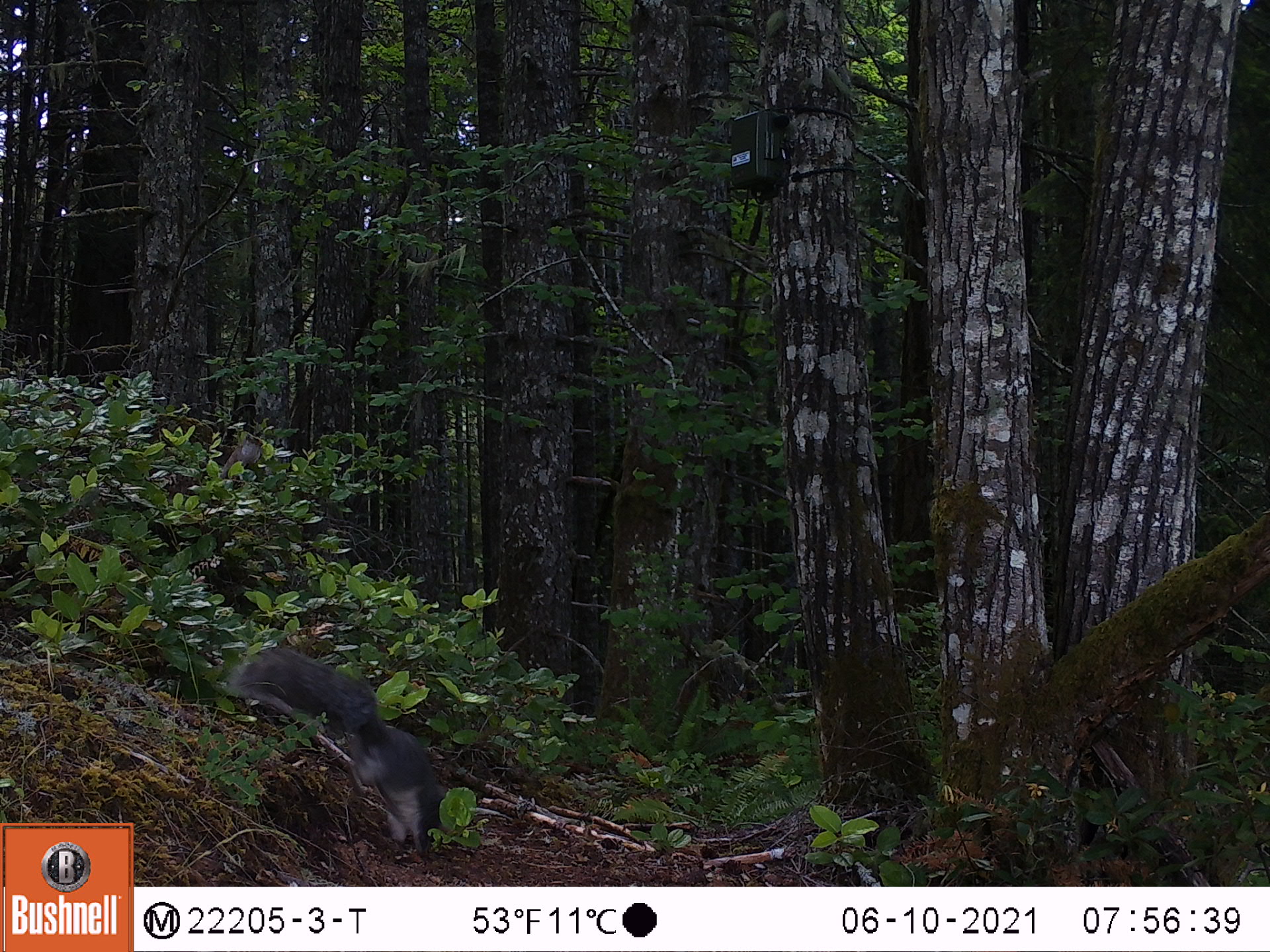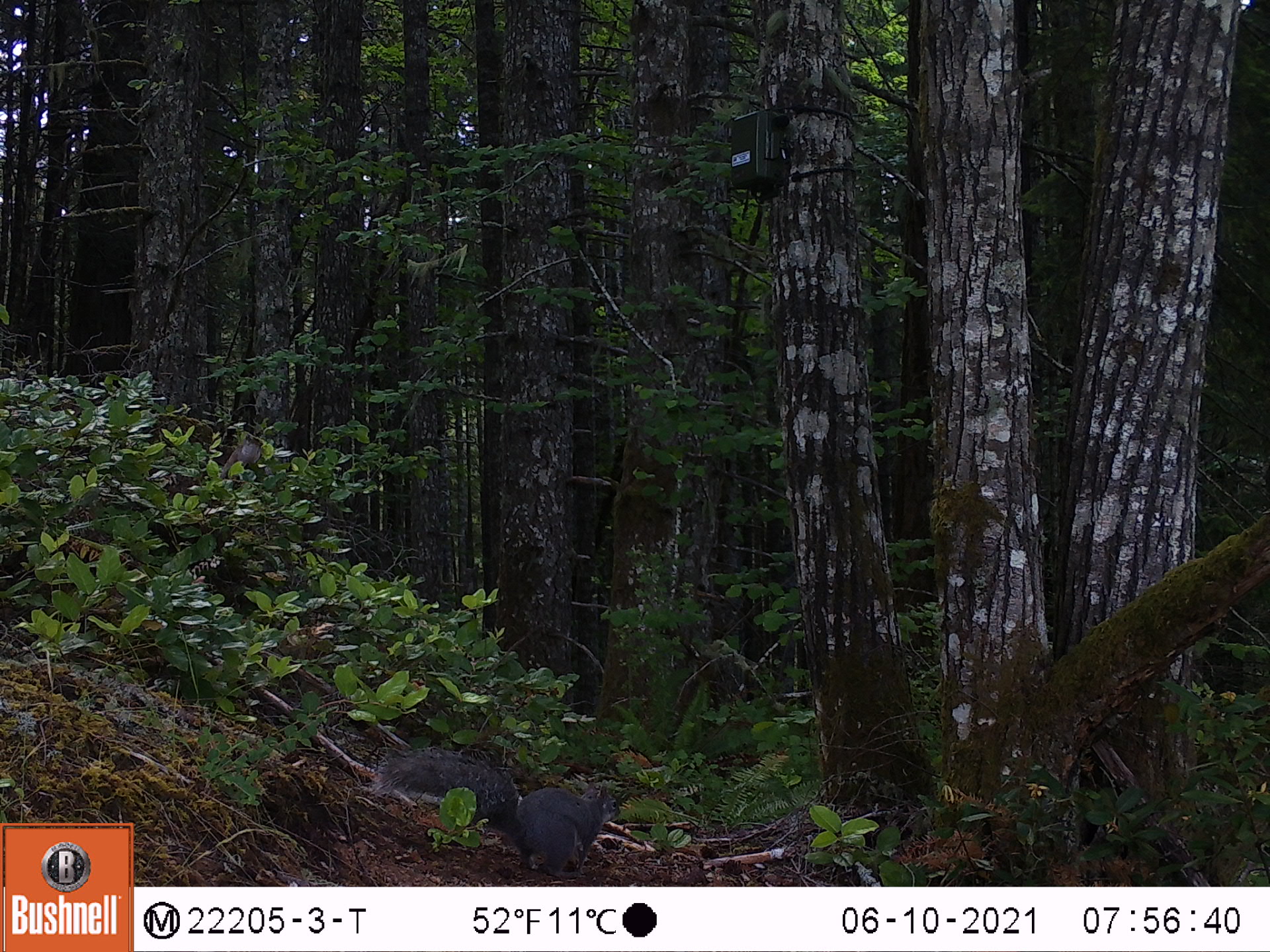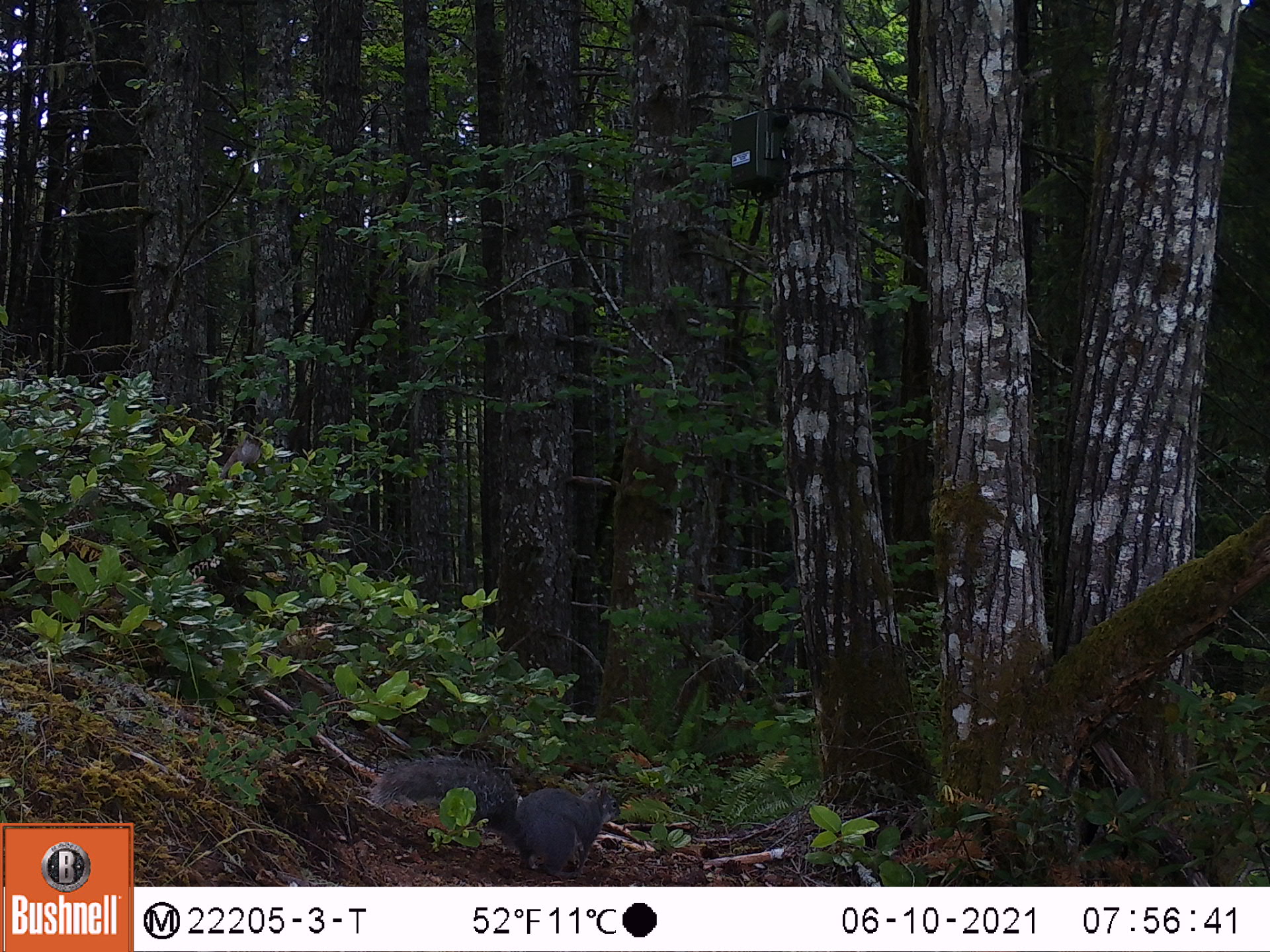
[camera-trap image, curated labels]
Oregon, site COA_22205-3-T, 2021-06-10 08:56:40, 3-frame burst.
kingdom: Animalia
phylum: Chordata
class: Mammalia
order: Rodentia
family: Sciuridae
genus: Sciurus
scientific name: Sciurus griseus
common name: western gray squirrel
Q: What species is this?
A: Western gray squirrel (Sciurus griseus).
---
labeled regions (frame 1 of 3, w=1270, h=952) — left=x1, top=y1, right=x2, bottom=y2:
western gray squirrel: left=216, top=627, right=456, bottom=872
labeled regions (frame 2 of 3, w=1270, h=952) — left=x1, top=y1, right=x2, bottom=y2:
western gray squirrel: left=363, top=731, right=643, bottom=882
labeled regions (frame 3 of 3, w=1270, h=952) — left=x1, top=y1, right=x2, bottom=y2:
western gray squirrel: left=366, top=740, right=633, bottom=880